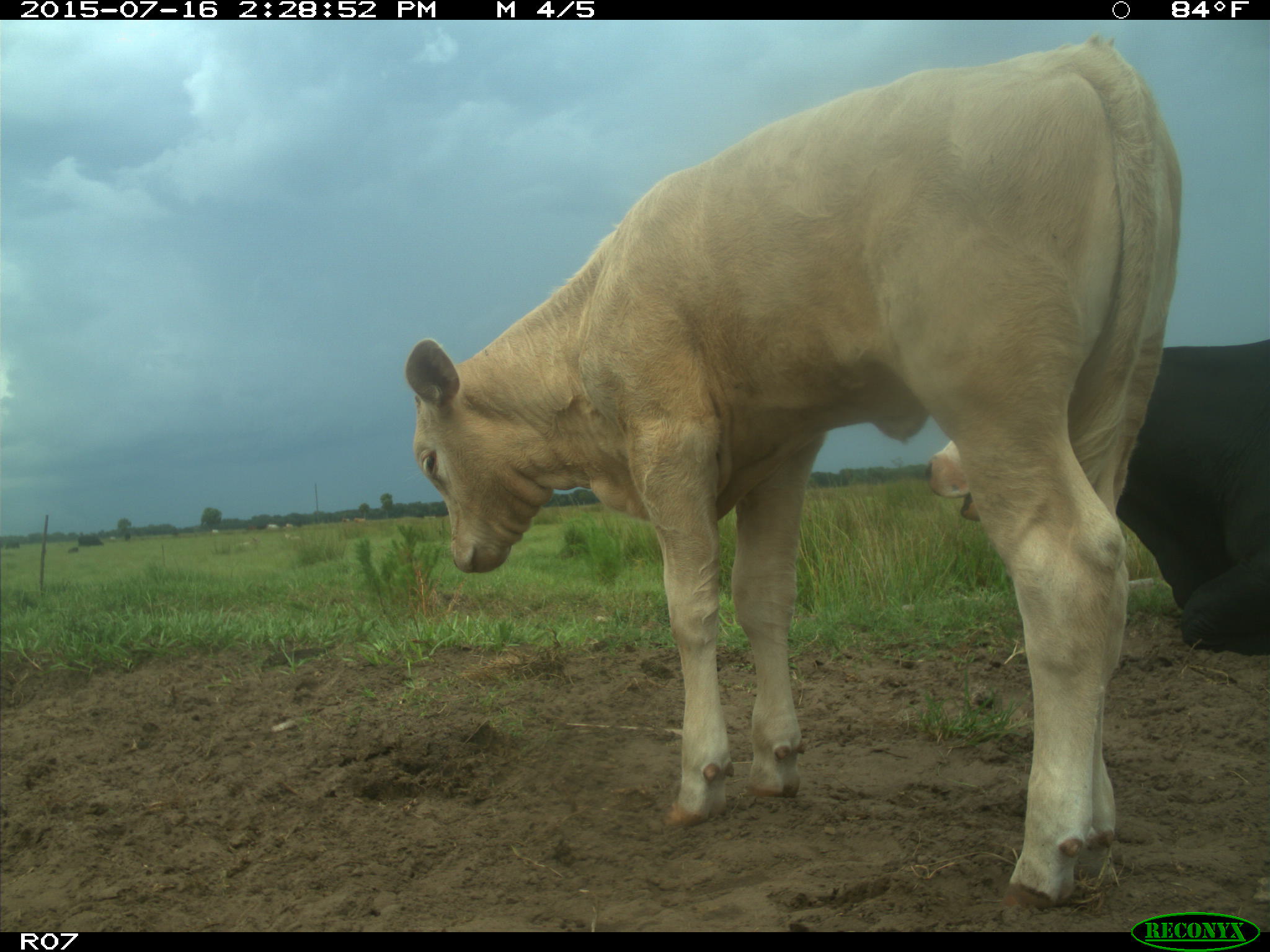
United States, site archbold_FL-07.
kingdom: Animalia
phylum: Chordata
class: Mammalia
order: Artiodactyla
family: Bovidae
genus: Bos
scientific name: Bos taurus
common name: domestic cow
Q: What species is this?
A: Bos taurus (domestic cow).